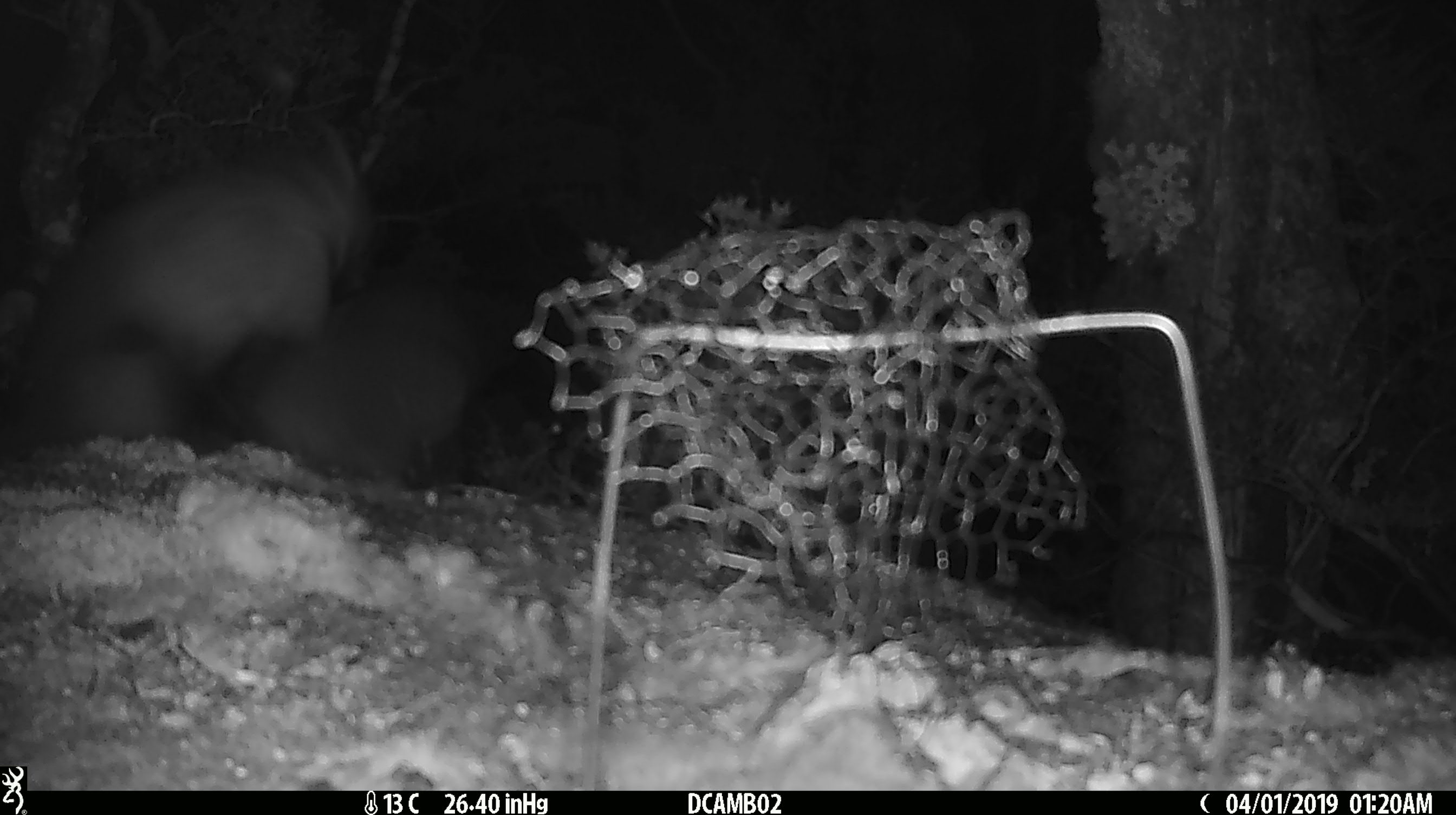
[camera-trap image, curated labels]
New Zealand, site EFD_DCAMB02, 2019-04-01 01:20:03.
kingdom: Animalia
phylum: Chordata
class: Mammalia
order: Diprotodontia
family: Phalangeridae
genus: Trichosurus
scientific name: Trichosurus vulpecula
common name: common brushtail possum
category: possum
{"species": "possum (common brushtail possum) (Trichosurus vulpecula)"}